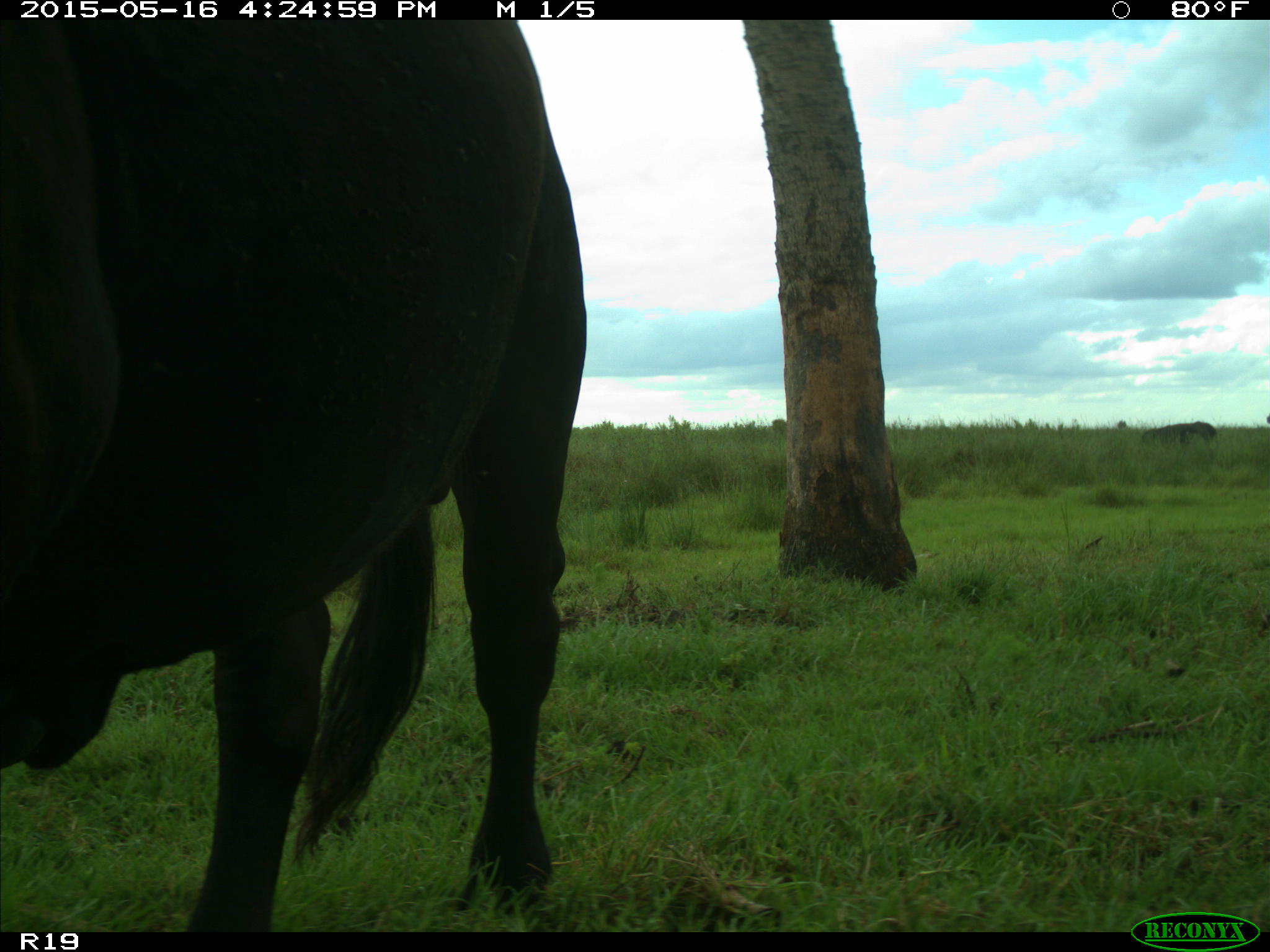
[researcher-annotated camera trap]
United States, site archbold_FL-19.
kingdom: Animalia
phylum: Chordata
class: Mammalia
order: Artiodactyla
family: Bovidae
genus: Bos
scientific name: Bos taurus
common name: domestic cow